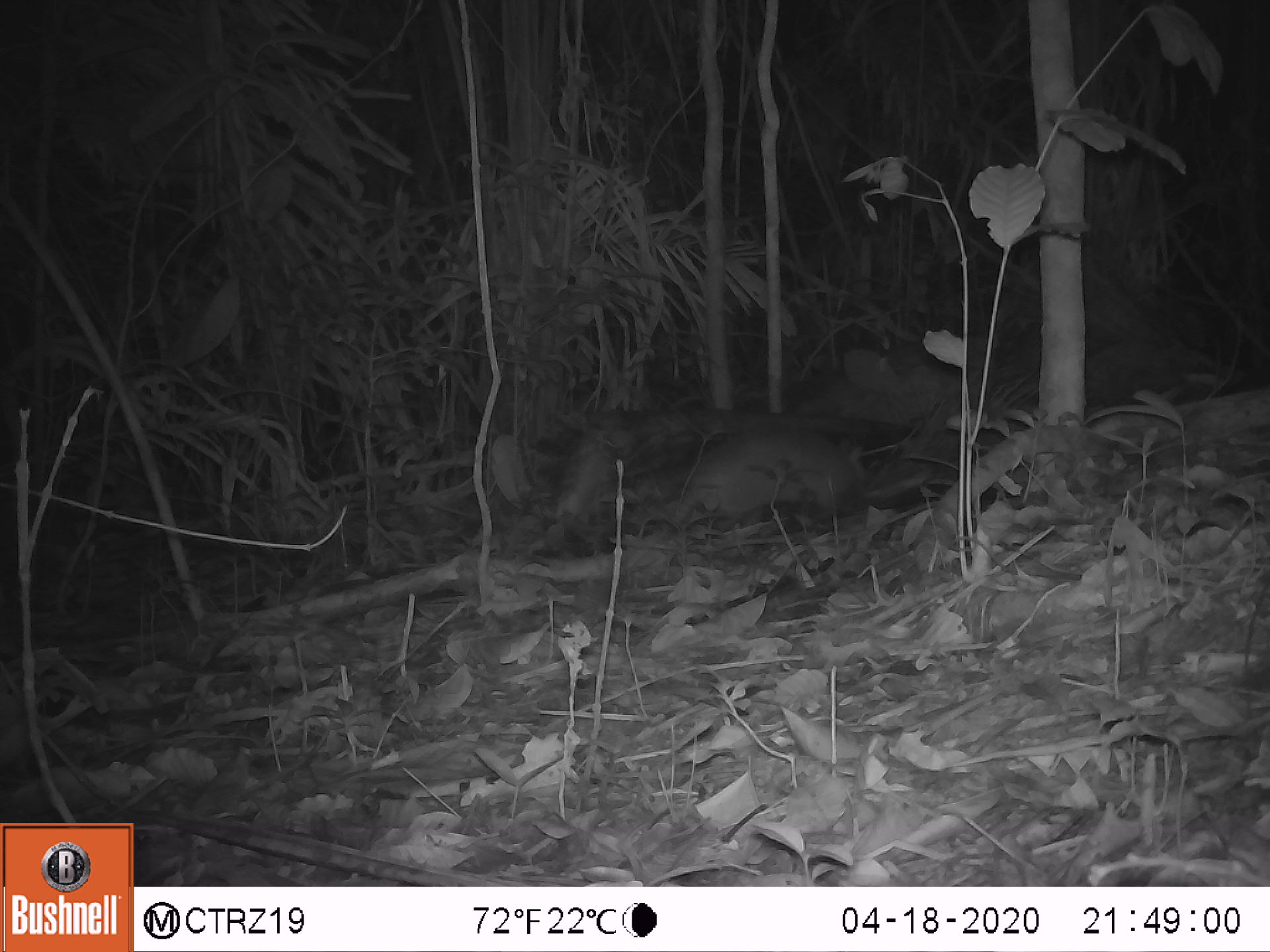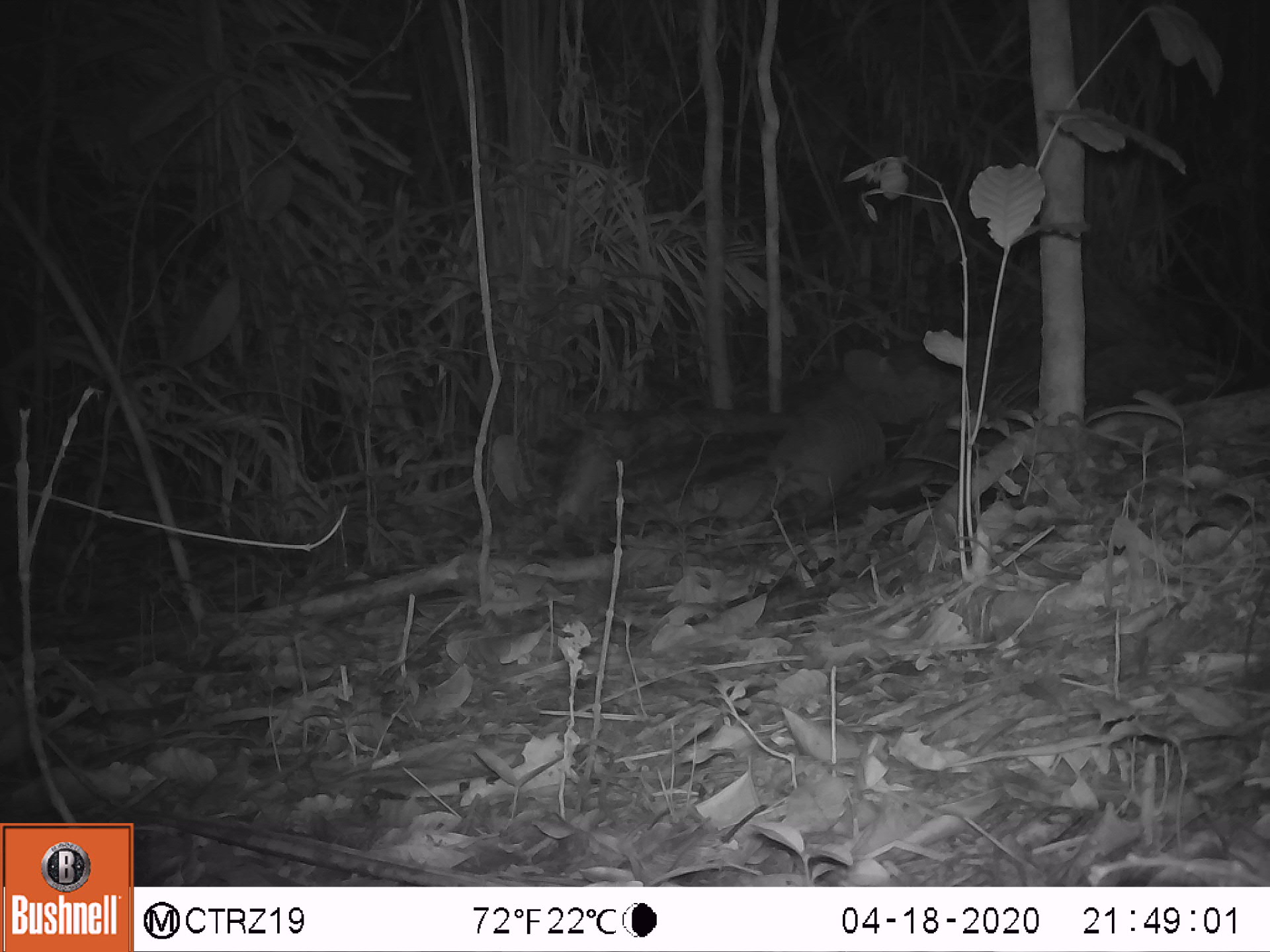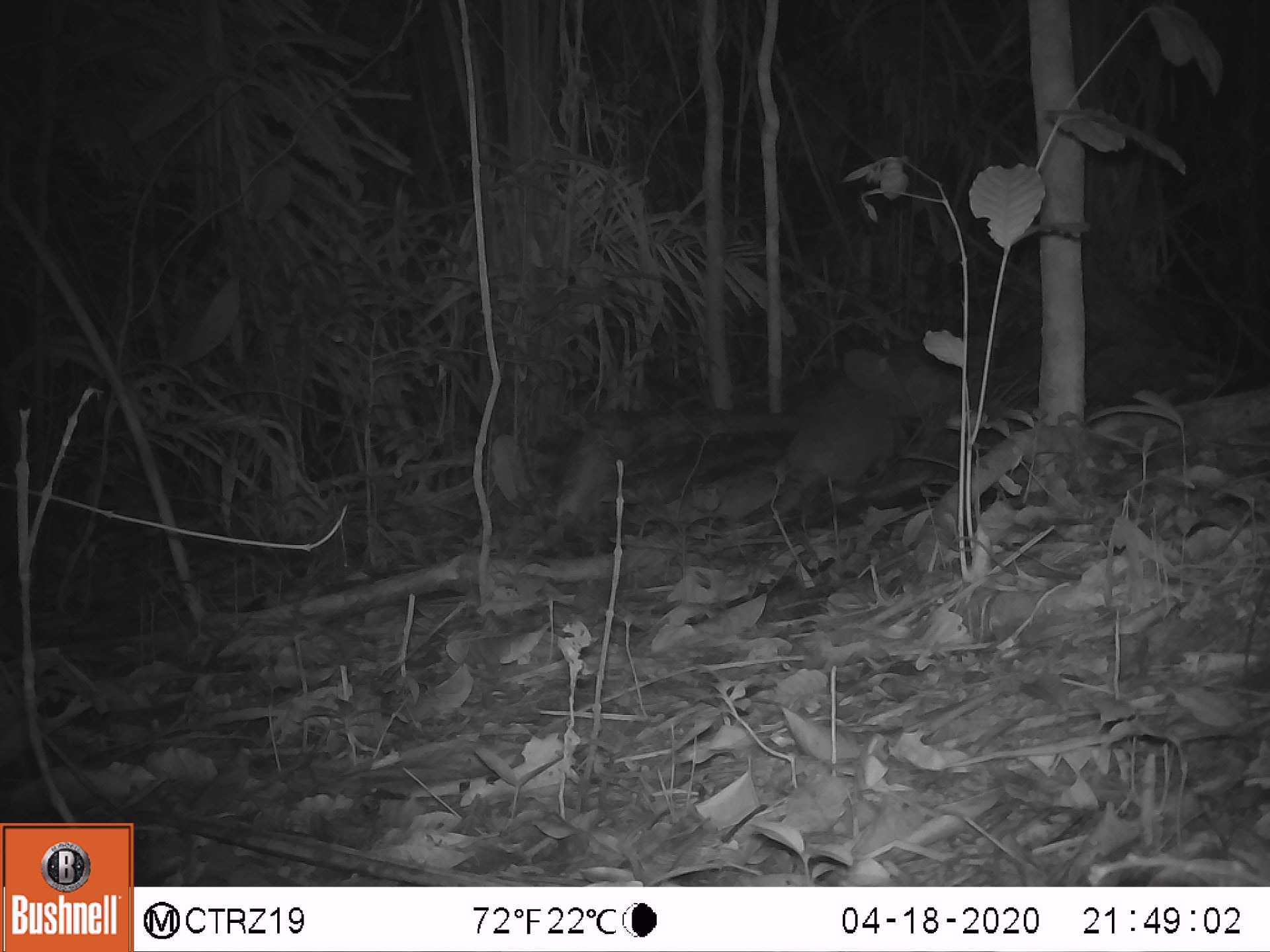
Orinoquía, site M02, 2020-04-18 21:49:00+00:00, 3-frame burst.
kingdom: Animalia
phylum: Chordata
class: Mammalia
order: Cingulata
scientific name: Cingulata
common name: armadillo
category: unknown armadillo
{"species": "unknown armadillo (armadillo) (Cingulata)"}